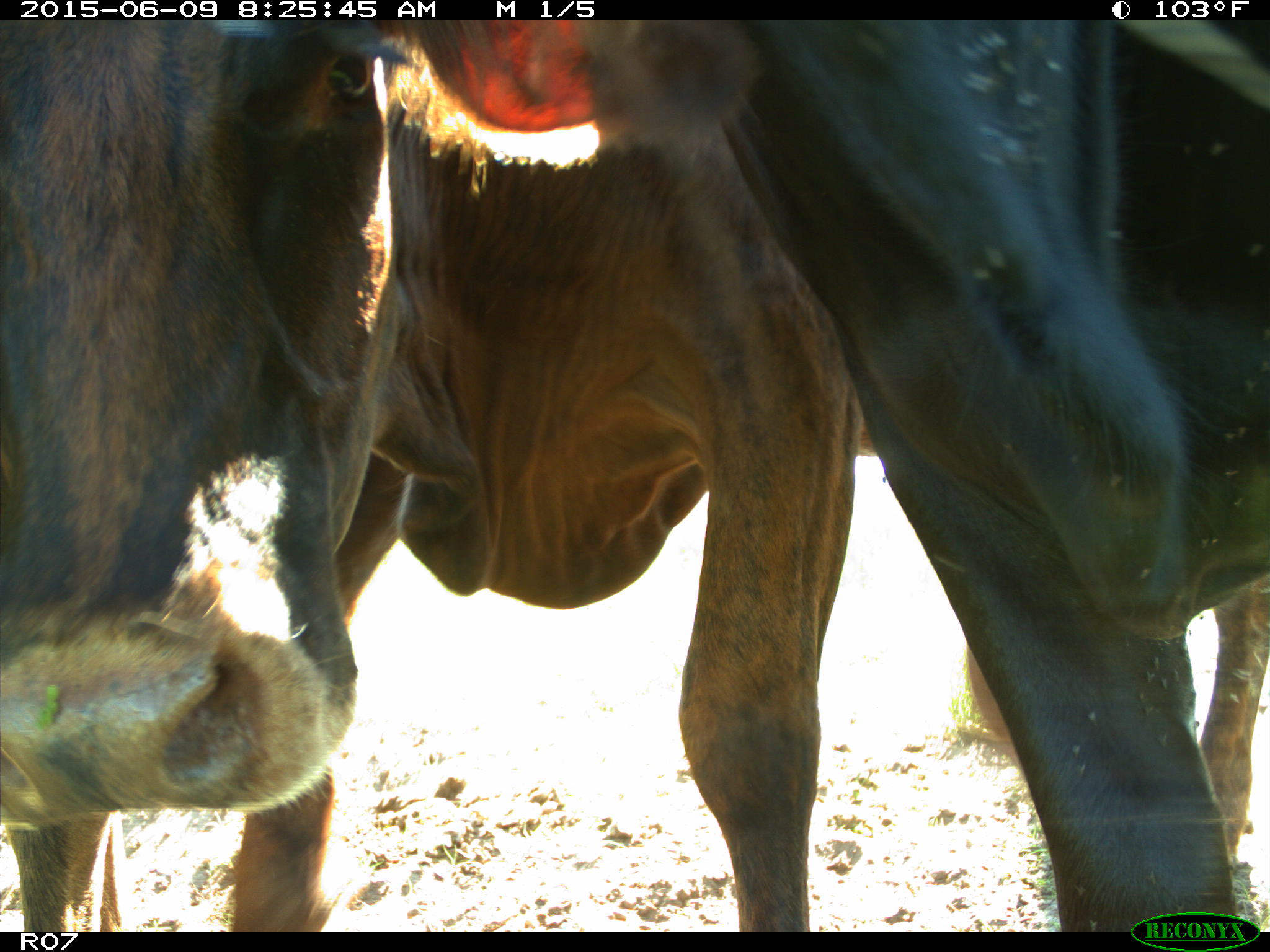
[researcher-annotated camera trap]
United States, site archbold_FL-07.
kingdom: Animalia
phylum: Chordata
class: Mammalia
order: Artiodactyla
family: Bovidae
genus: Bos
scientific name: Bos taurus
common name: domestic cow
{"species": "Bos taurus (domestic cow)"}